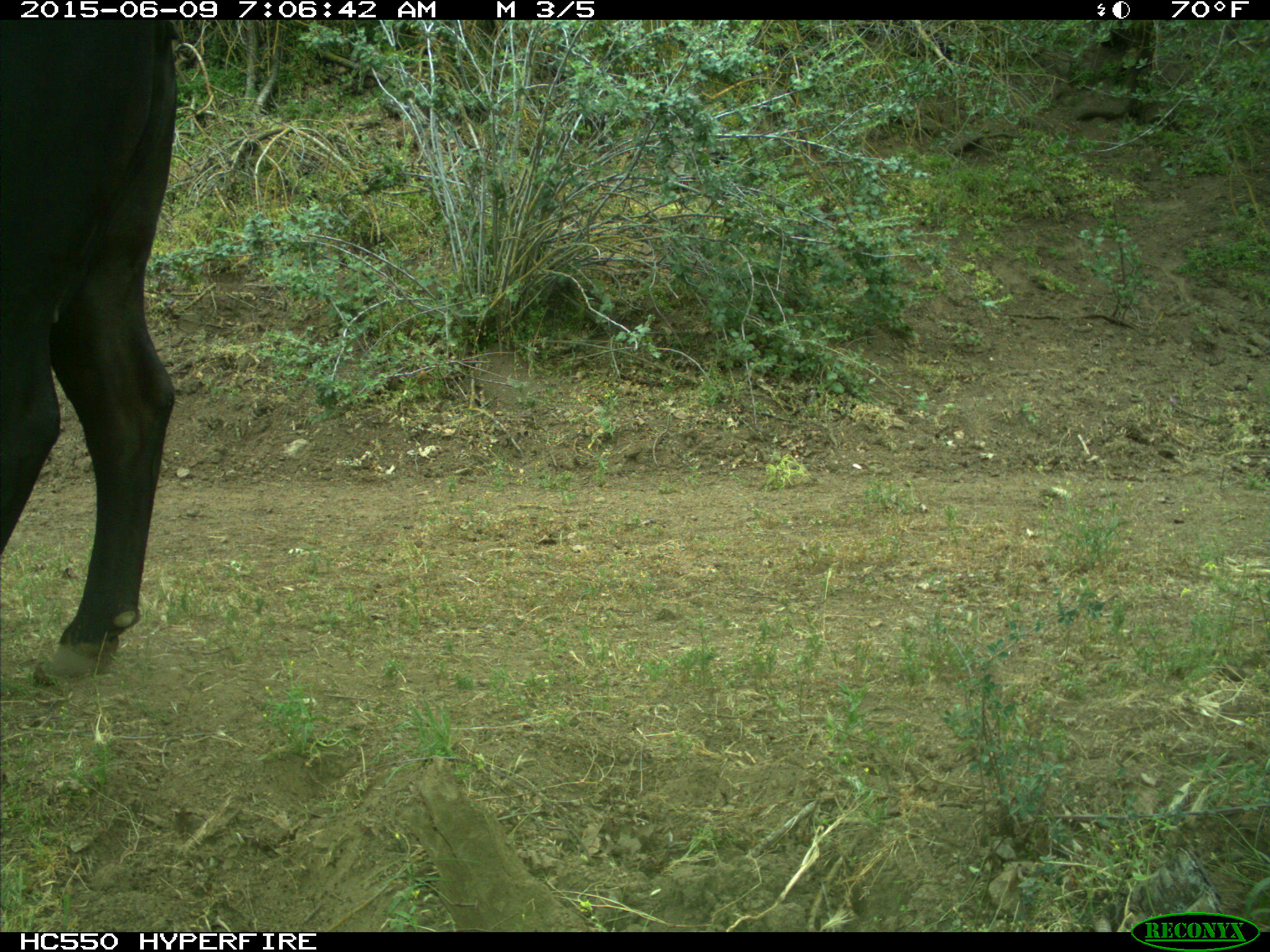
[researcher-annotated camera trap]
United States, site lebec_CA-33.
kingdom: Animalia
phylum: Chordata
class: Mammalia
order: Artiodactyla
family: Bovidae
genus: Bos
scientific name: Bos taurus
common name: domestic cow